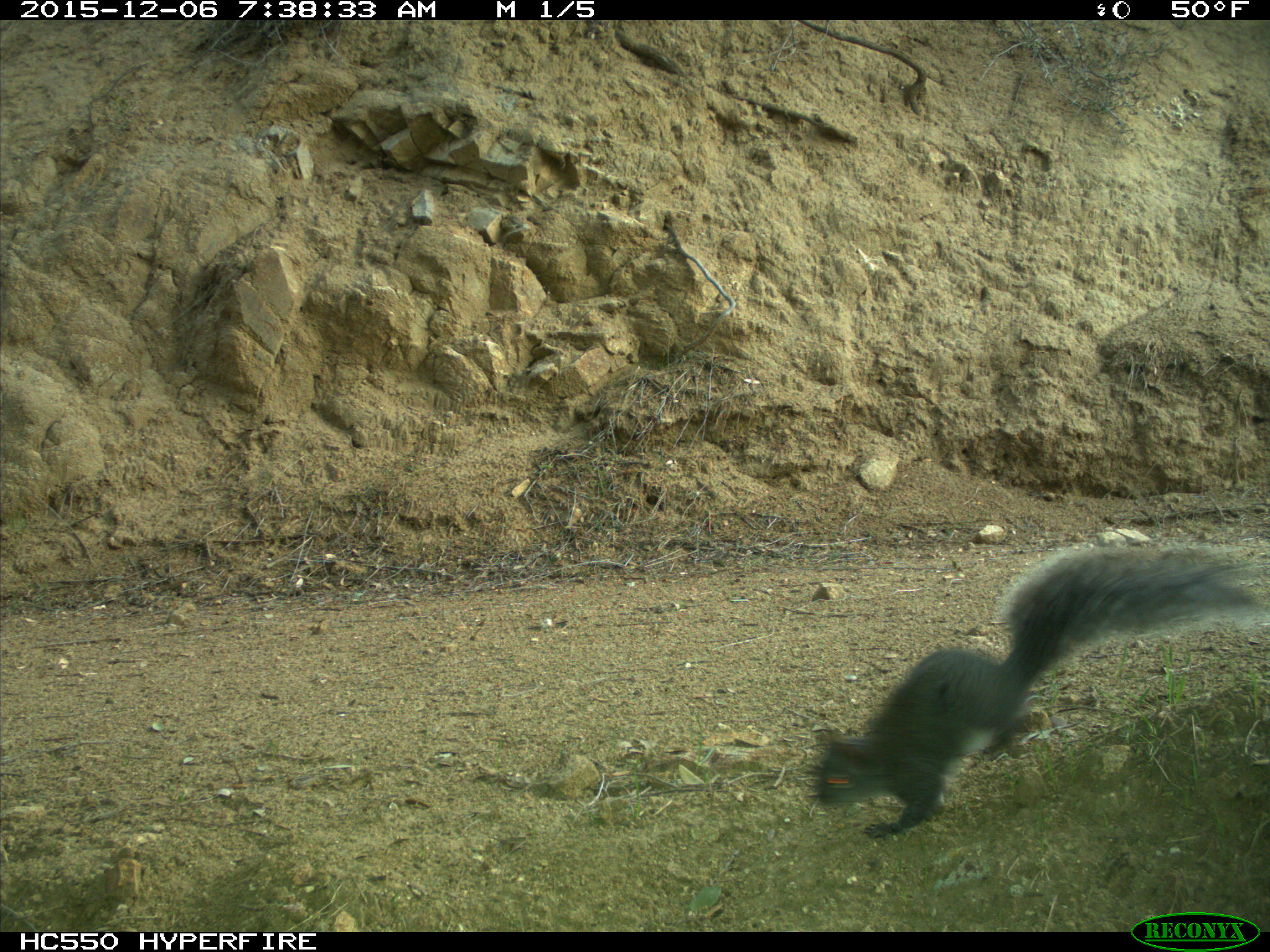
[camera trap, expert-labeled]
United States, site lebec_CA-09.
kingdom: Animalia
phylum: Chordata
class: Mammalia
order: Rodentia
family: Sciuridae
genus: Sciurus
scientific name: Sciurus carolinensis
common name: eastern gray squirrel